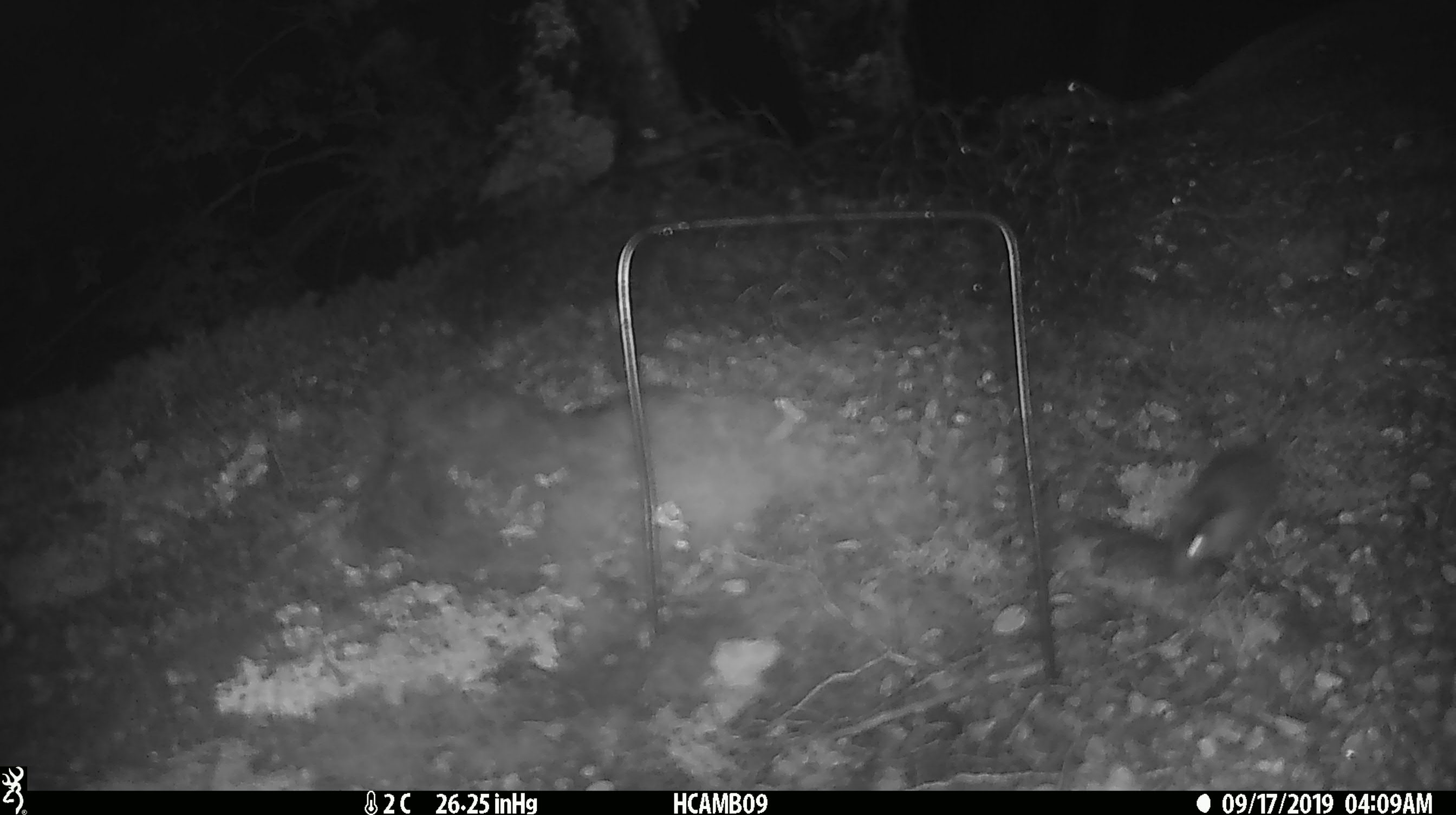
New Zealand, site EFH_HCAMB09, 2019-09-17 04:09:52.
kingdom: Animalia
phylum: Chordata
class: Mammalia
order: Rodentia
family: Muridae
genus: Mus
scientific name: Mus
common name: mouse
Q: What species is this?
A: Mouse (Mus).